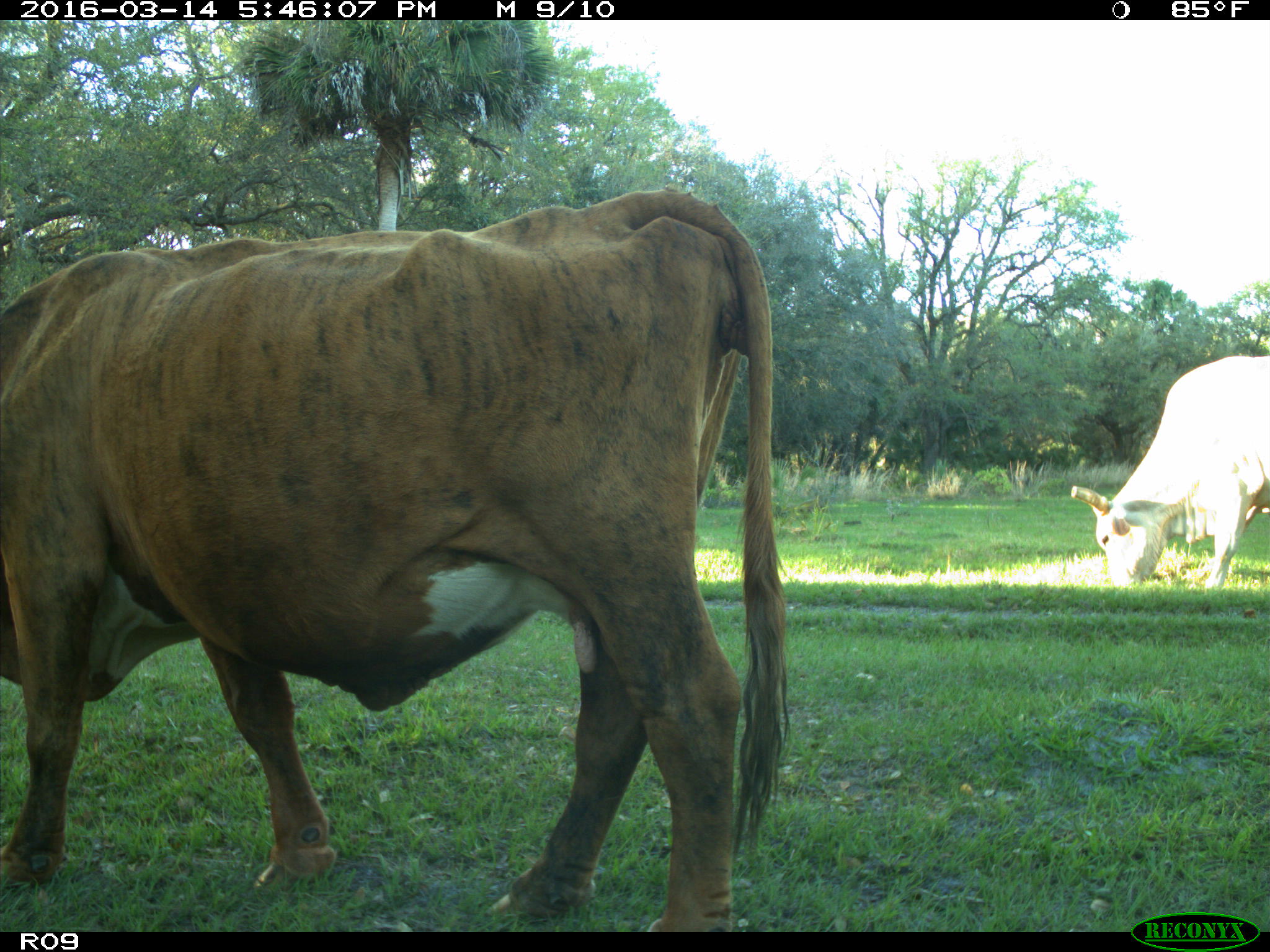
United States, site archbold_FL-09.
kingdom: Animalia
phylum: Chordata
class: Mammalia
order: Artiodactyla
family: Bovidae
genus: Bos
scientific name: Bos taurus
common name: domestic cow